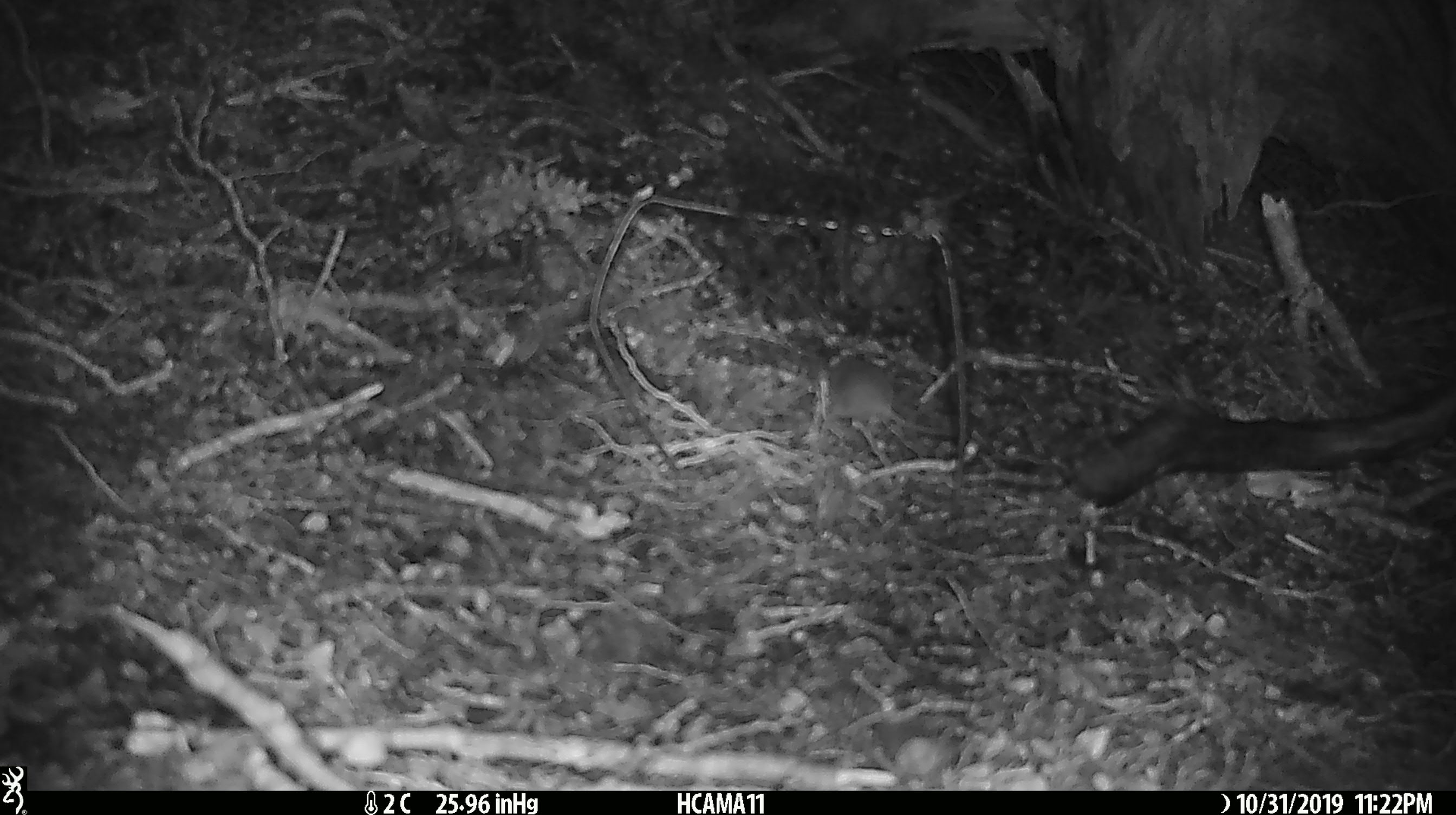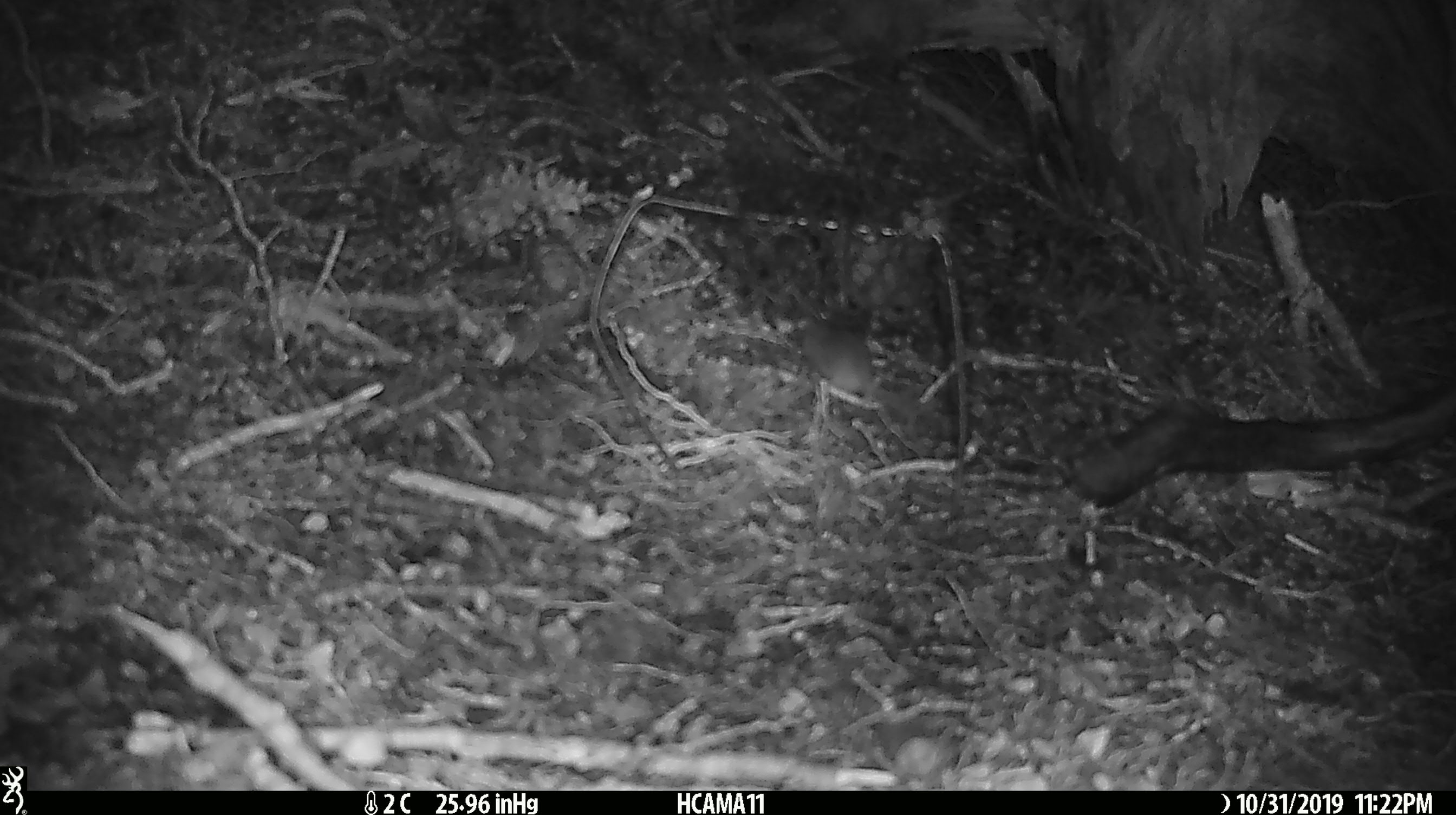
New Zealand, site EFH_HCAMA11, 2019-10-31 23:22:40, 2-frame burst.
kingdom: Animalia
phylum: Chordata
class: Mammalia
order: Rodentia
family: Muridae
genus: Mus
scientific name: Mus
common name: mouse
Mouse (Mus).